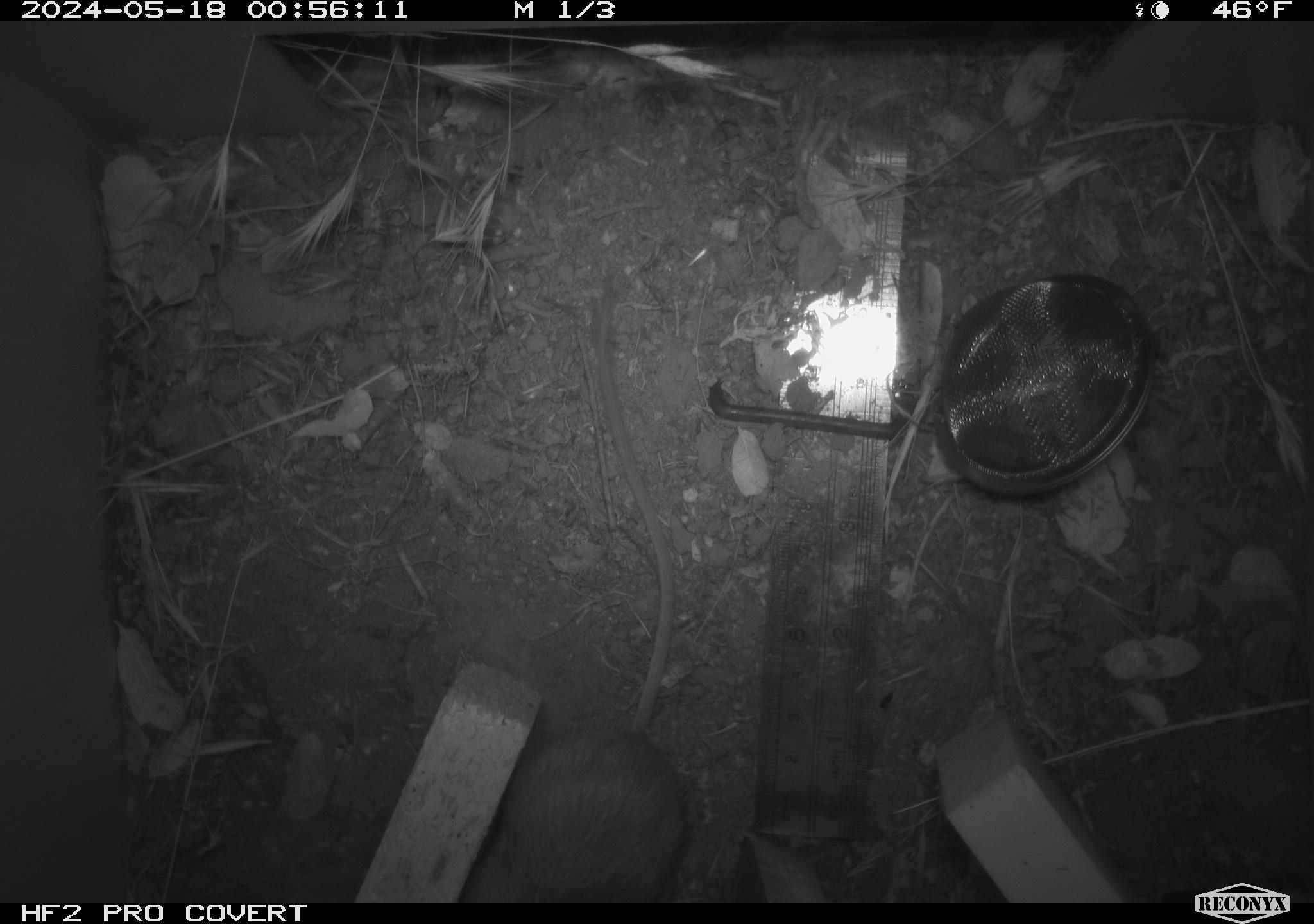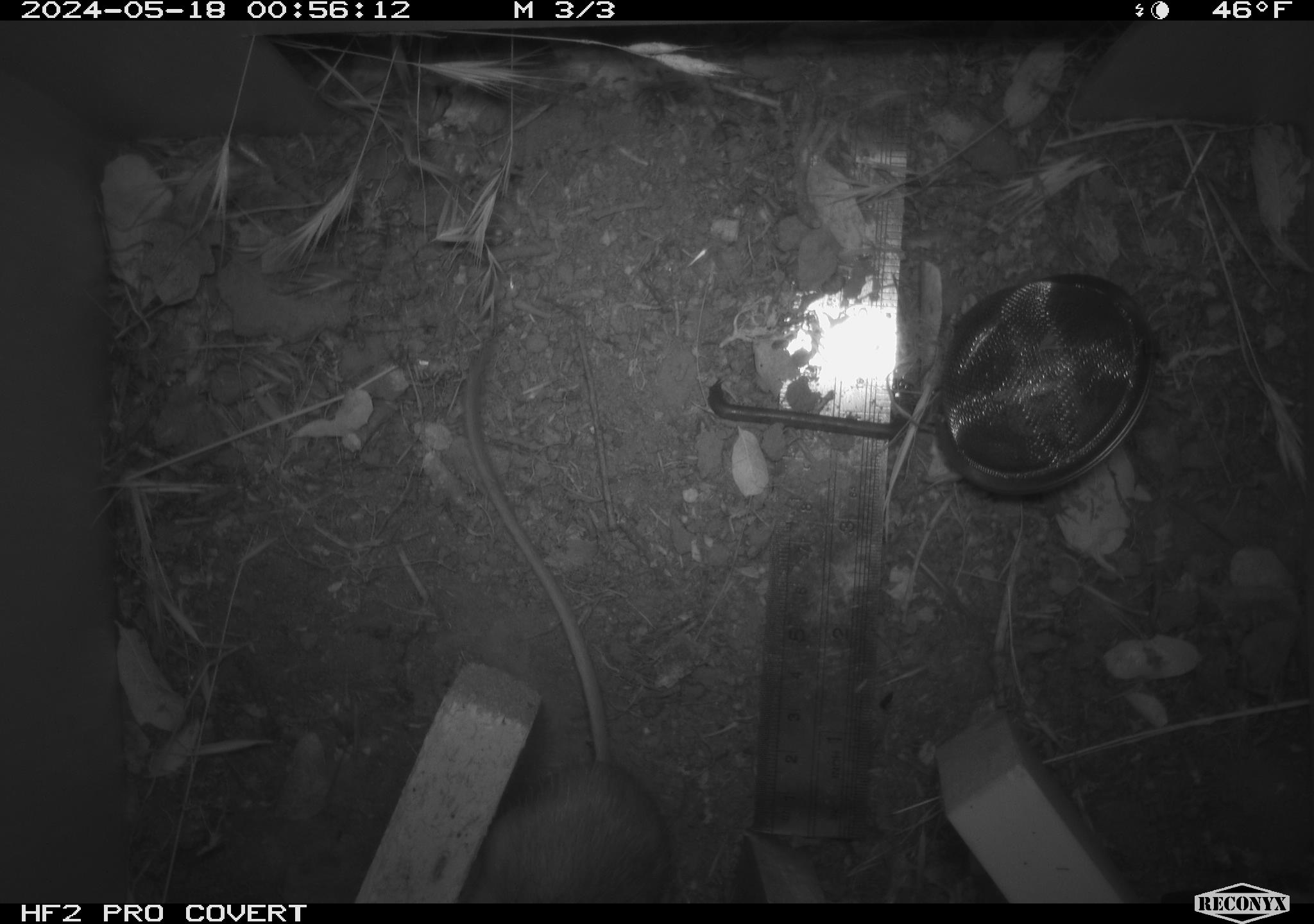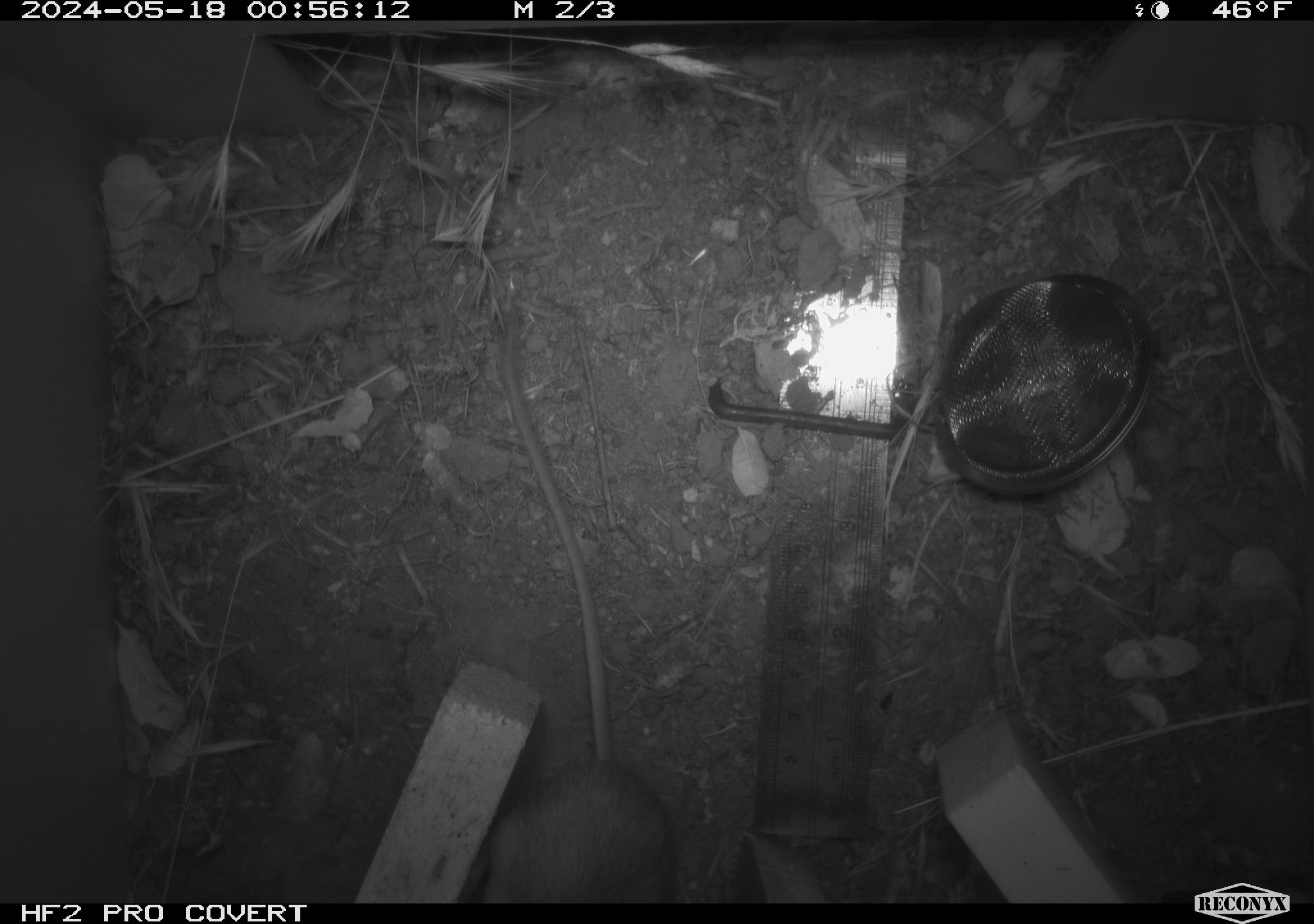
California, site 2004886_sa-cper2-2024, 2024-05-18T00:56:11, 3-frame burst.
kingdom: Animalia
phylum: Chordata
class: Mammalia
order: Rodentia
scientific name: Rodentia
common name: rodent